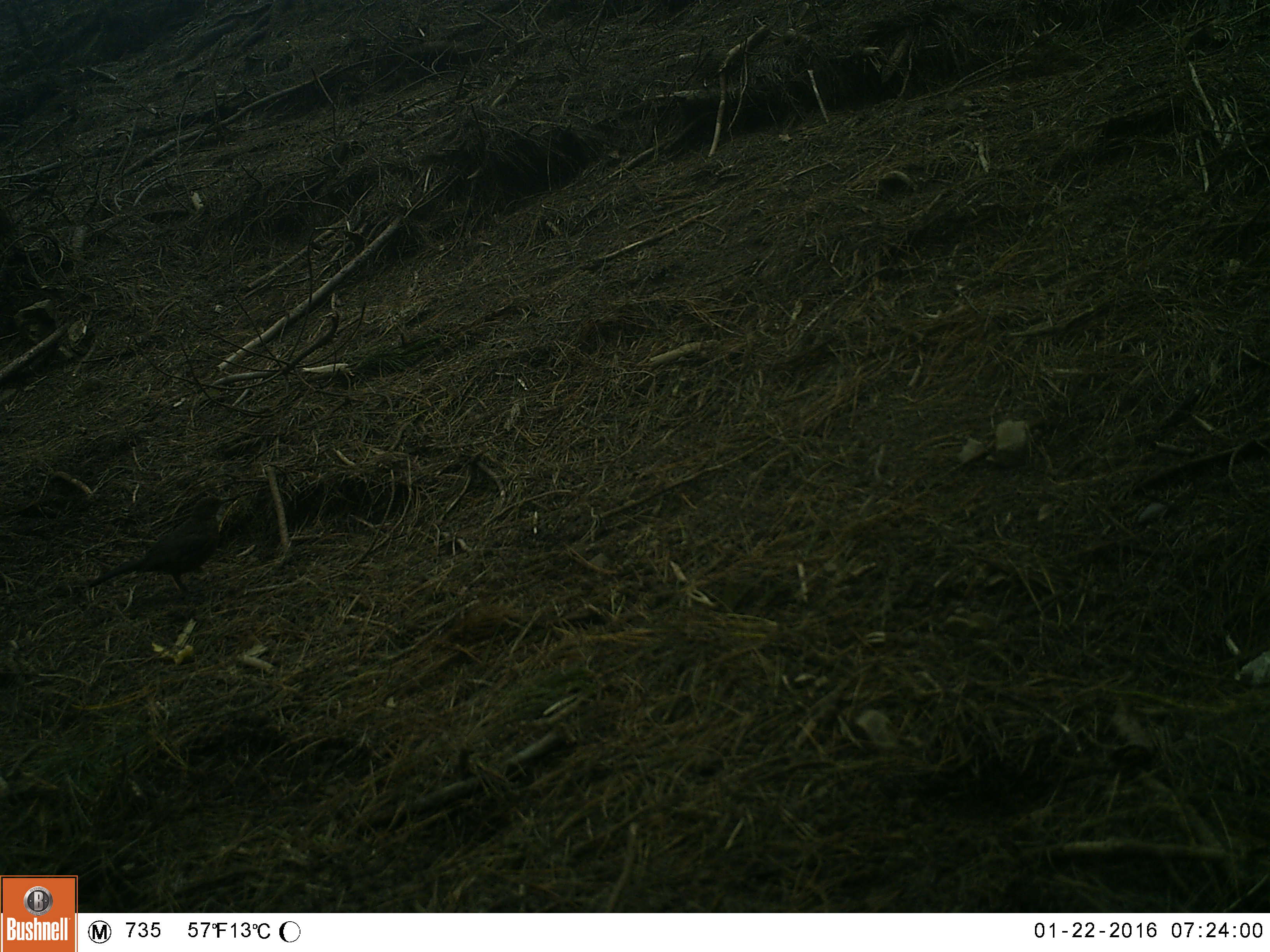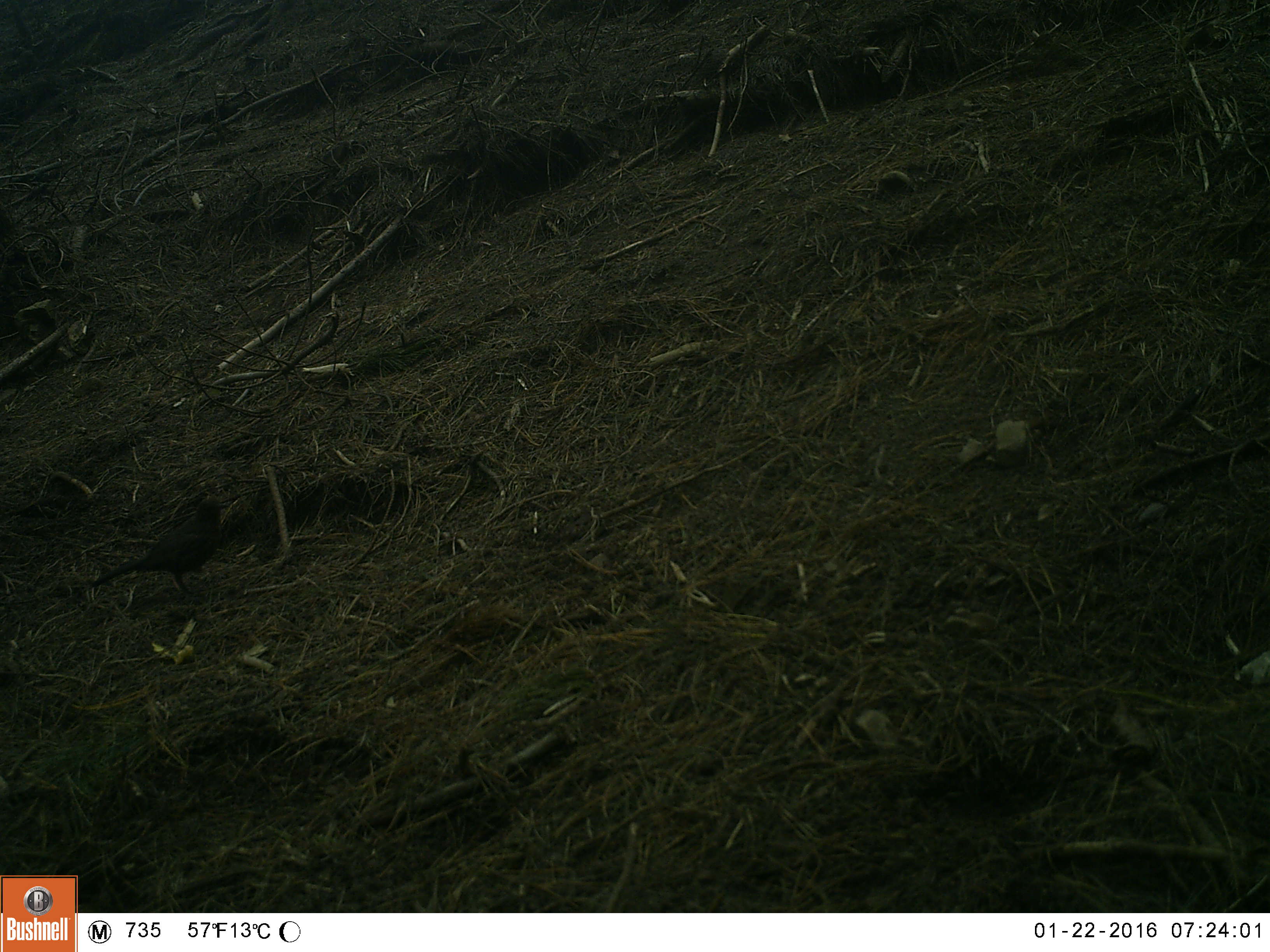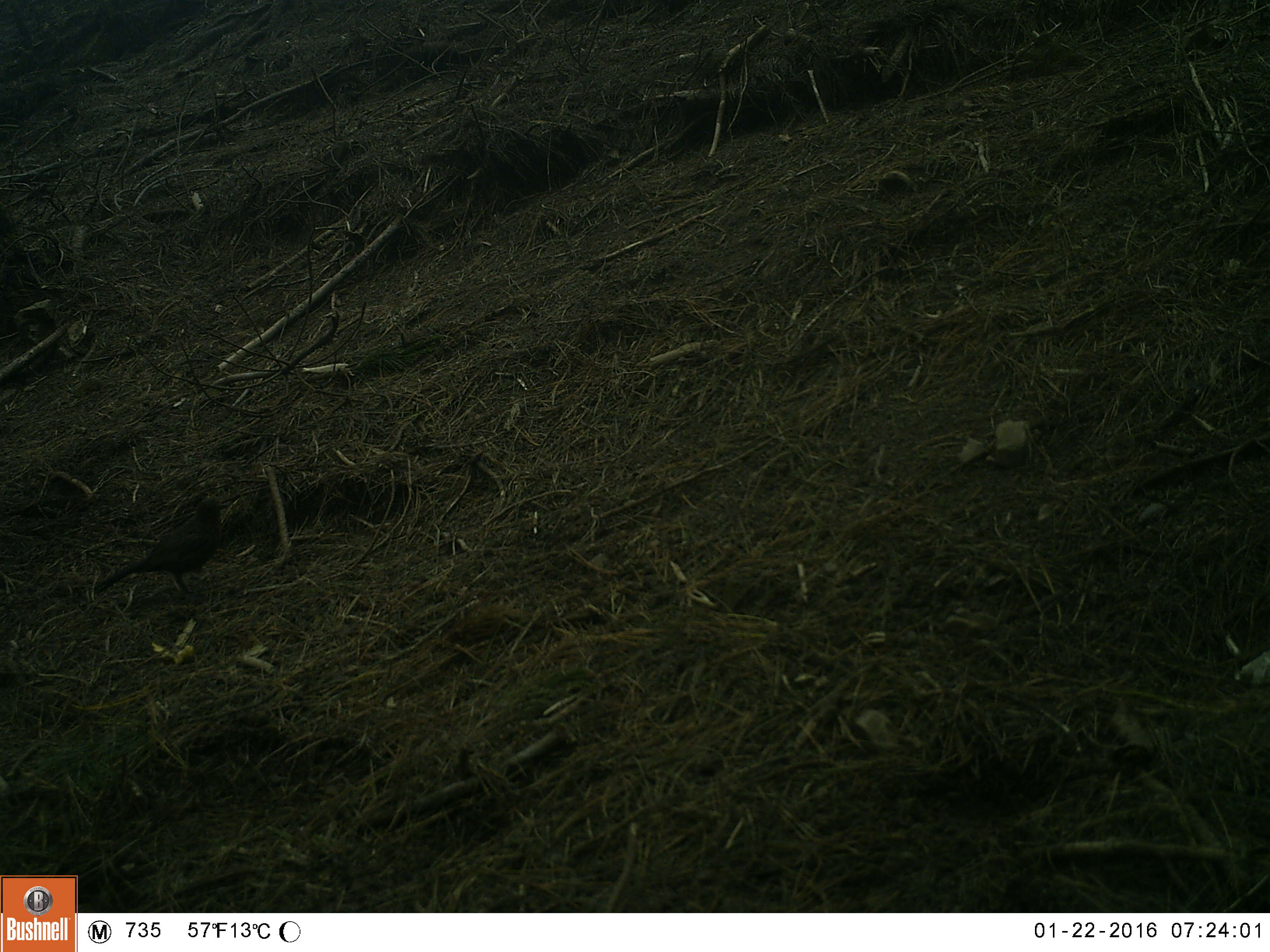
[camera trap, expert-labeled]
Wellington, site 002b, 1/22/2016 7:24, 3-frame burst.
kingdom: Animalia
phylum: Chordata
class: Aves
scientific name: Aves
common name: bird